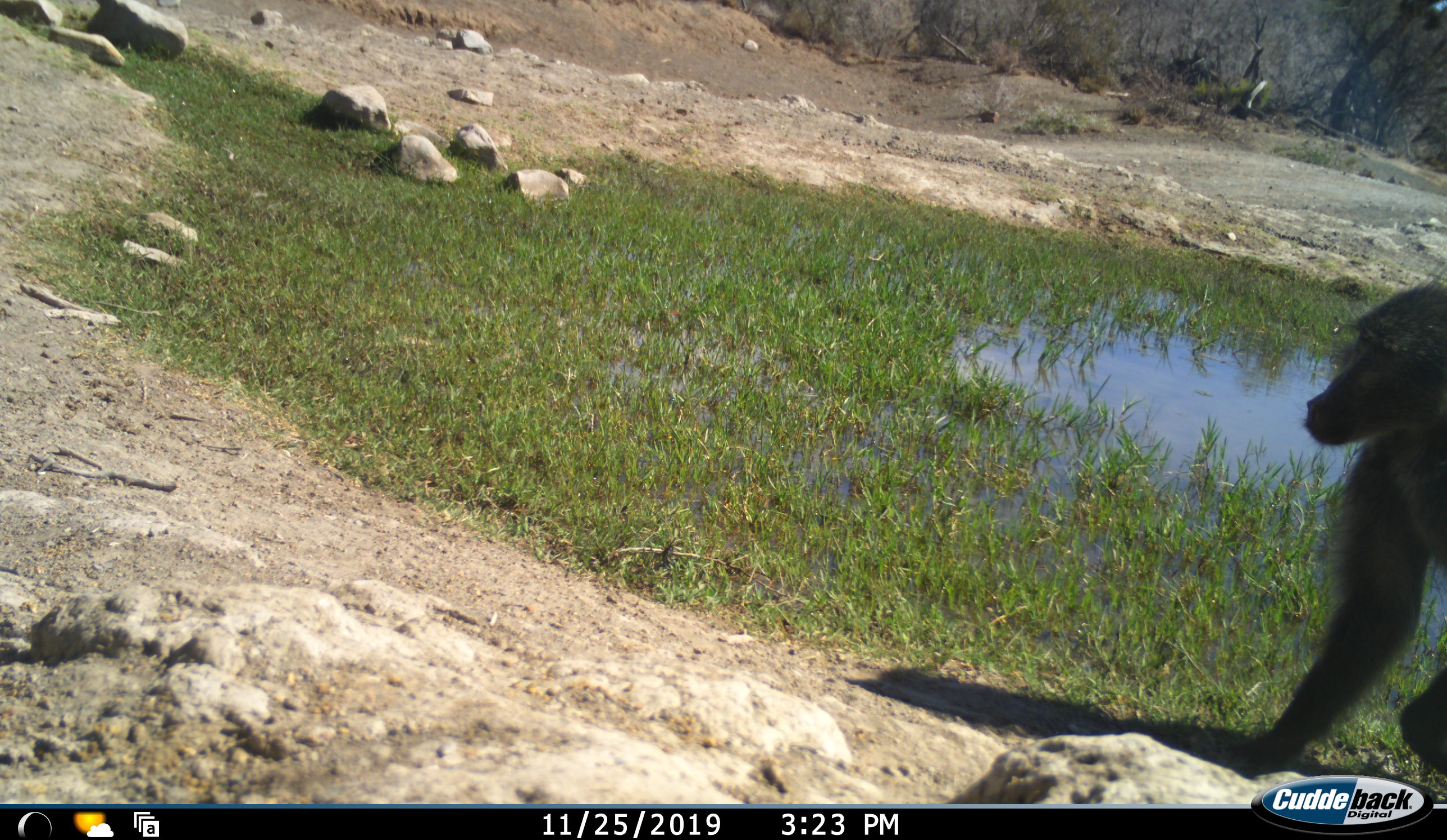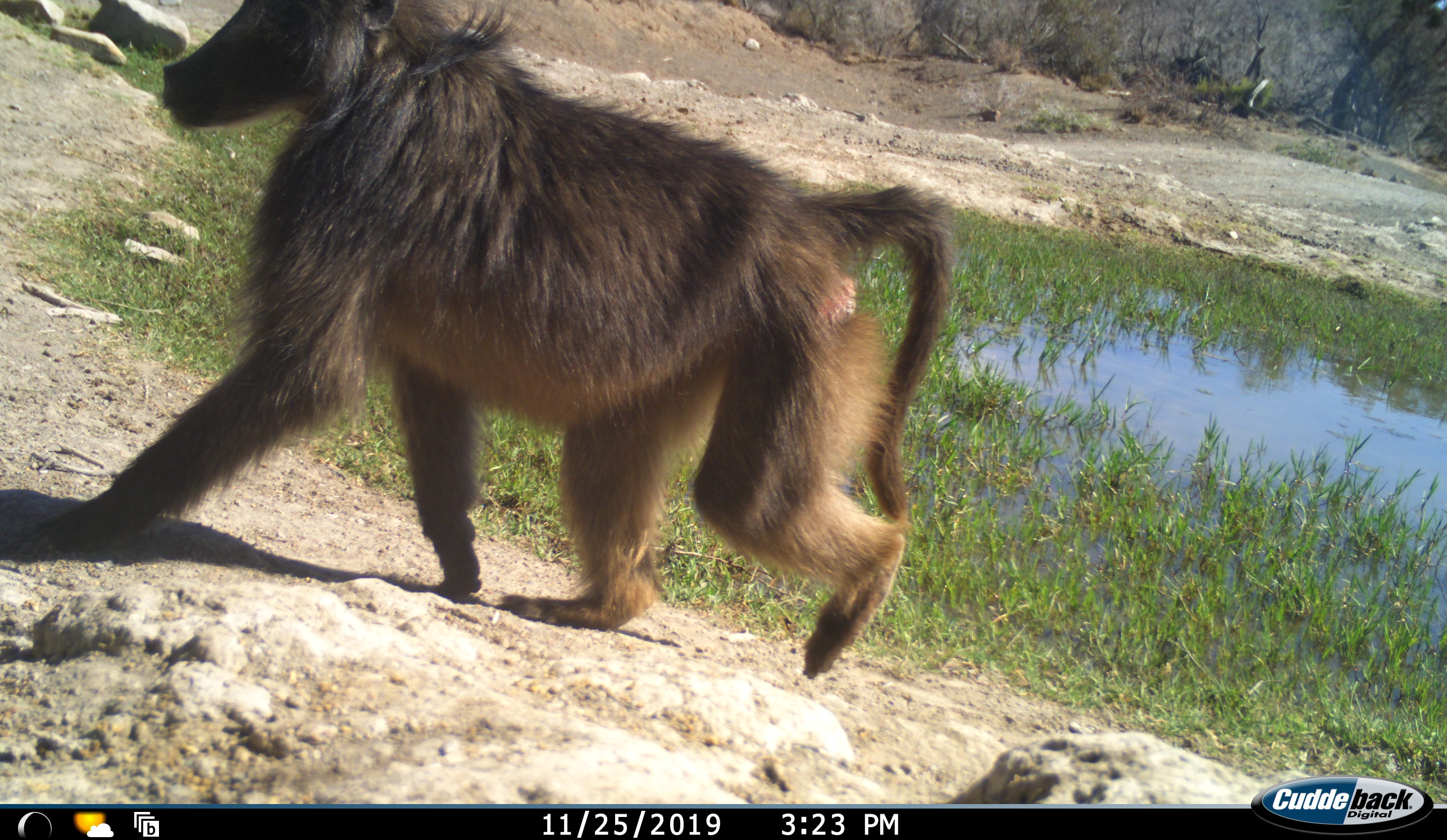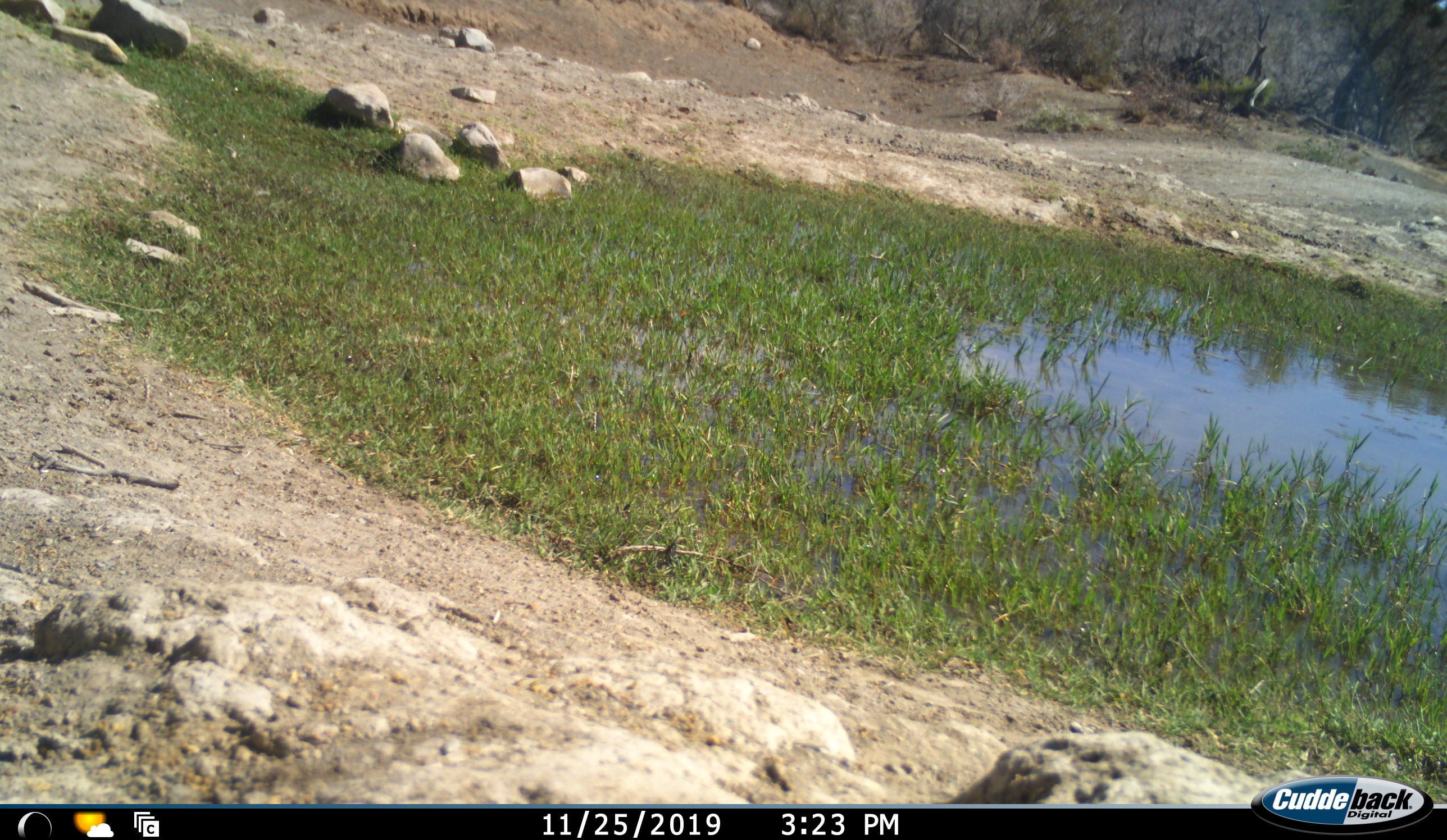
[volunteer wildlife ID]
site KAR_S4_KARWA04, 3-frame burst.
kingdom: Animalia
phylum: Chordata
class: Mammalia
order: Primates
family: Cercopithecidae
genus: Papio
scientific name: Papio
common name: baboon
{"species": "baboon (Papio)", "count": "1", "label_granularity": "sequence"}